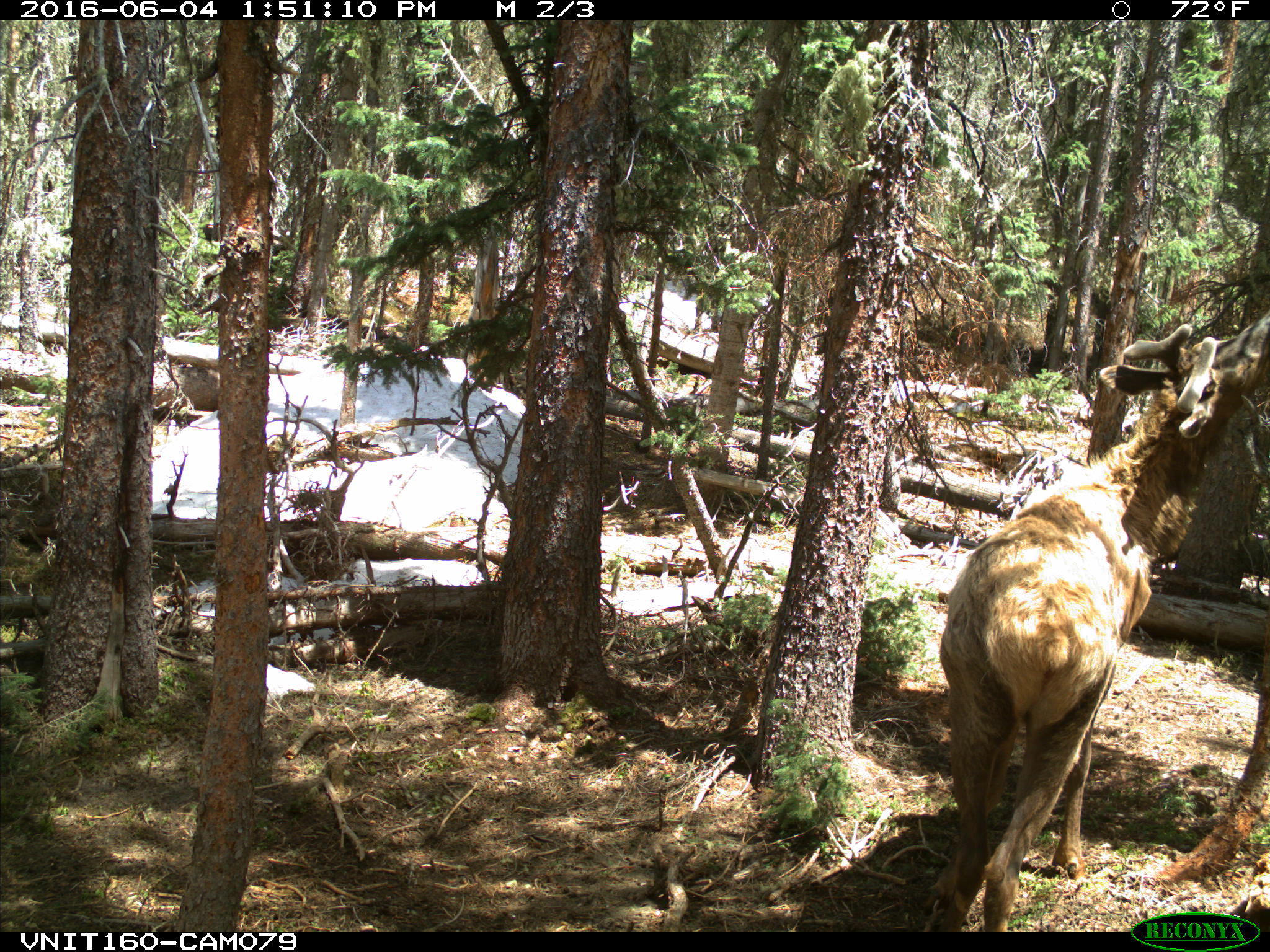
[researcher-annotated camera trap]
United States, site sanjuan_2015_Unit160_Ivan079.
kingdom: Animalia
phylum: Chordata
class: Mammalia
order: Artiodactyla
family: Cervidae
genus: Cervus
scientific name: Cervus elaphus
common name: red deer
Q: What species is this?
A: Cervus elaphus (red deer).